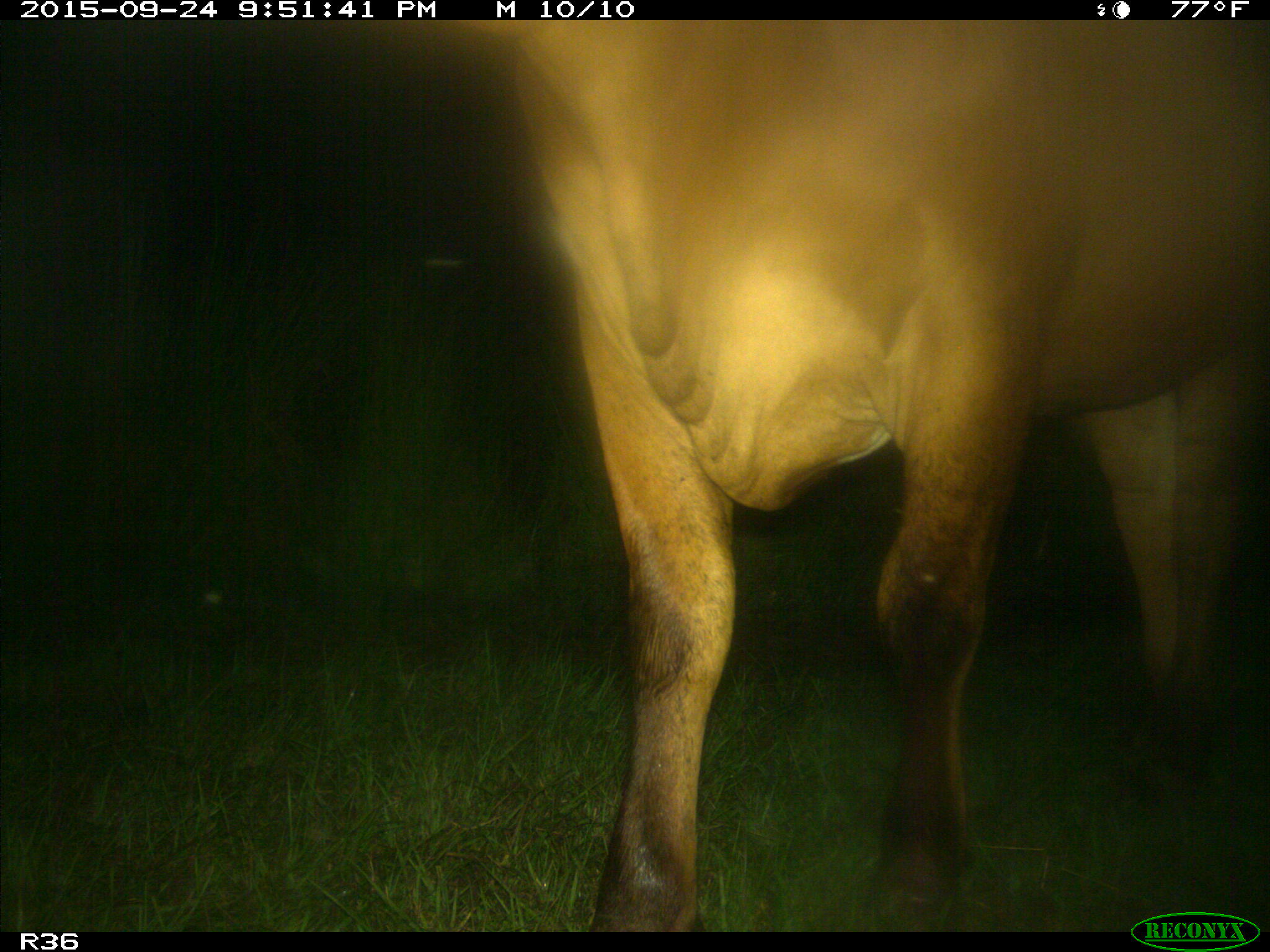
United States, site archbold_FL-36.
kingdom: Animalia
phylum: Chordata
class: Mammalia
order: Artiodactyla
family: Bovidae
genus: Bos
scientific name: Bos taurus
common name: domestic cow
Bos taurus (domestic cow).